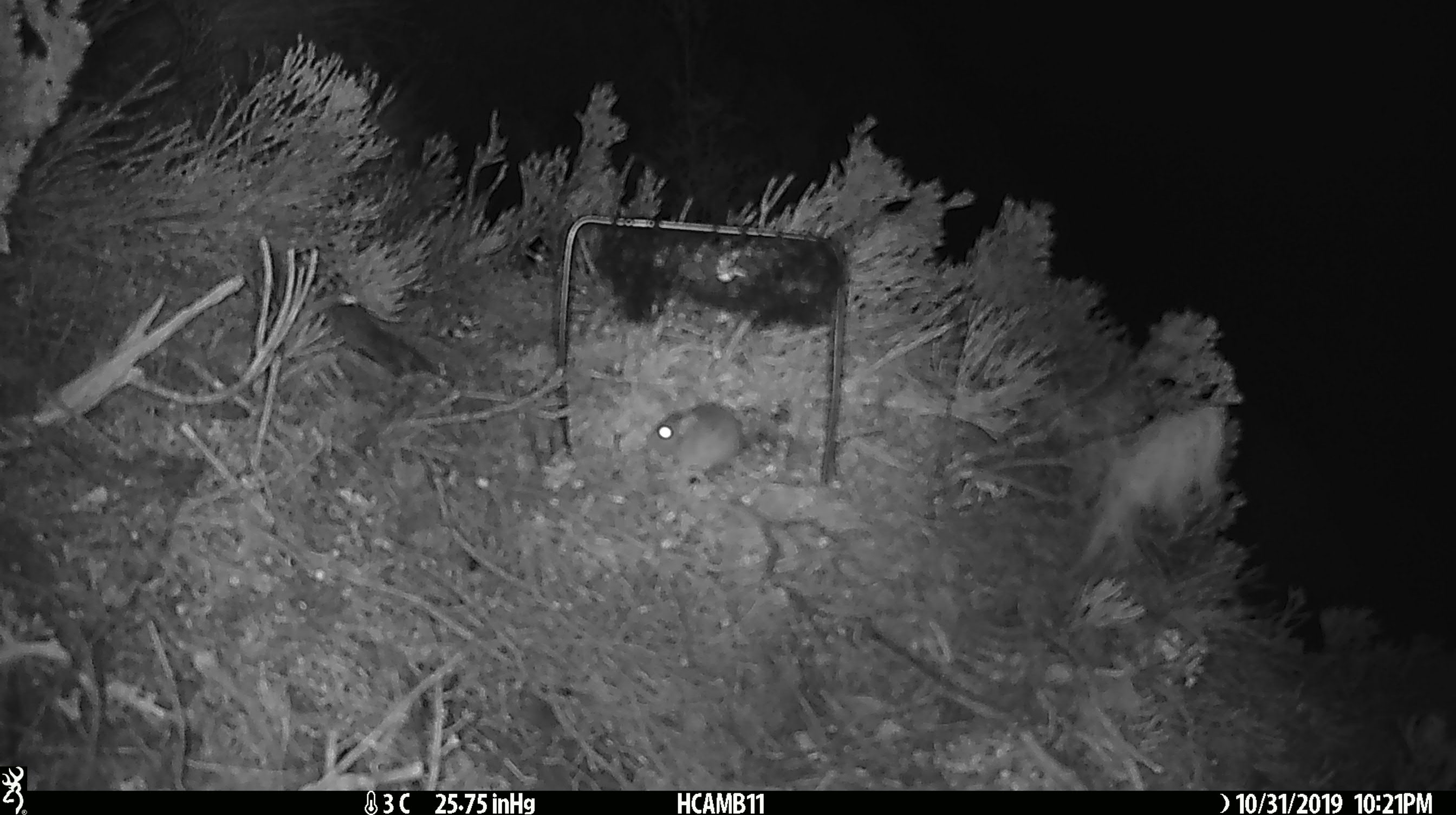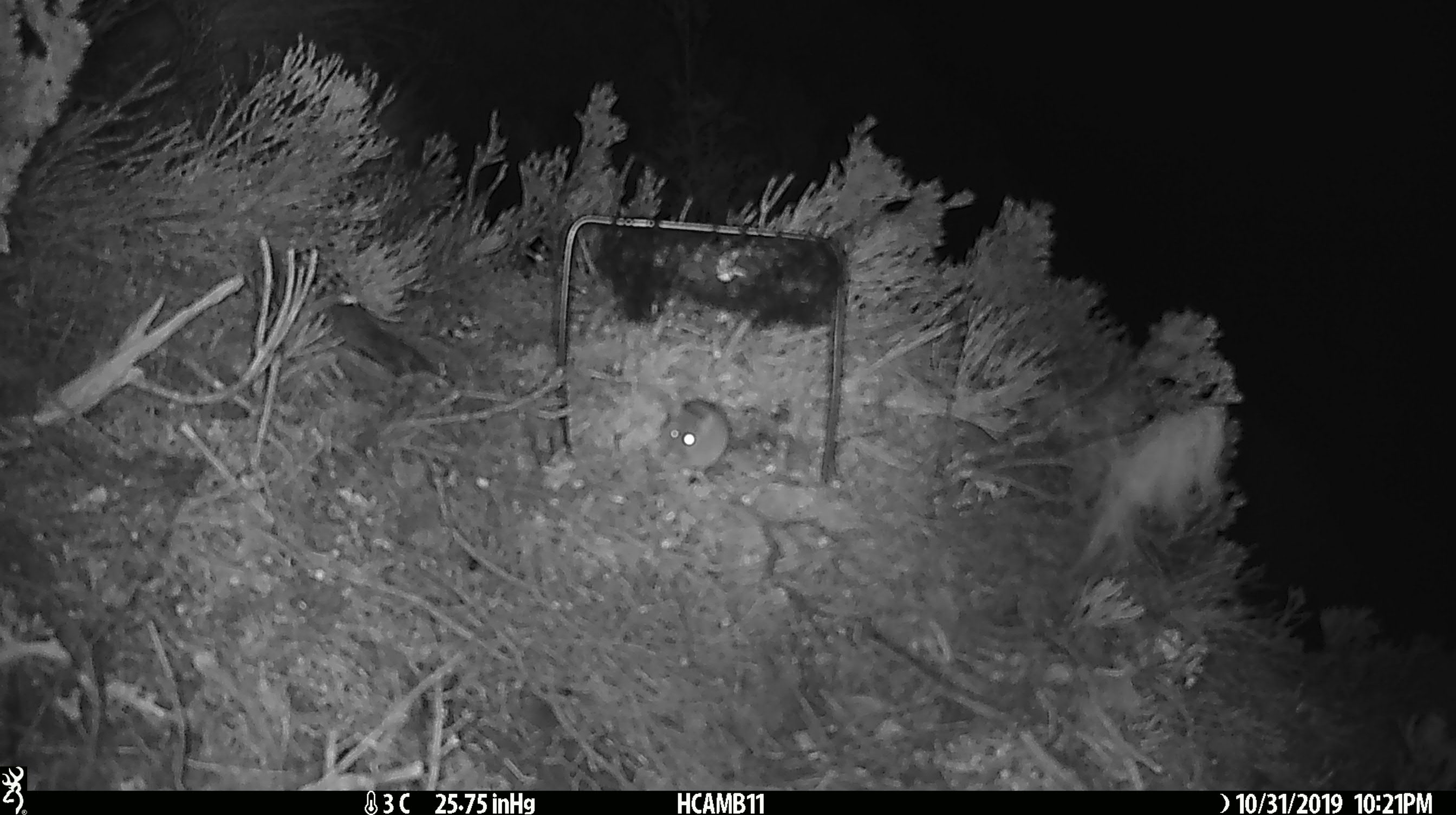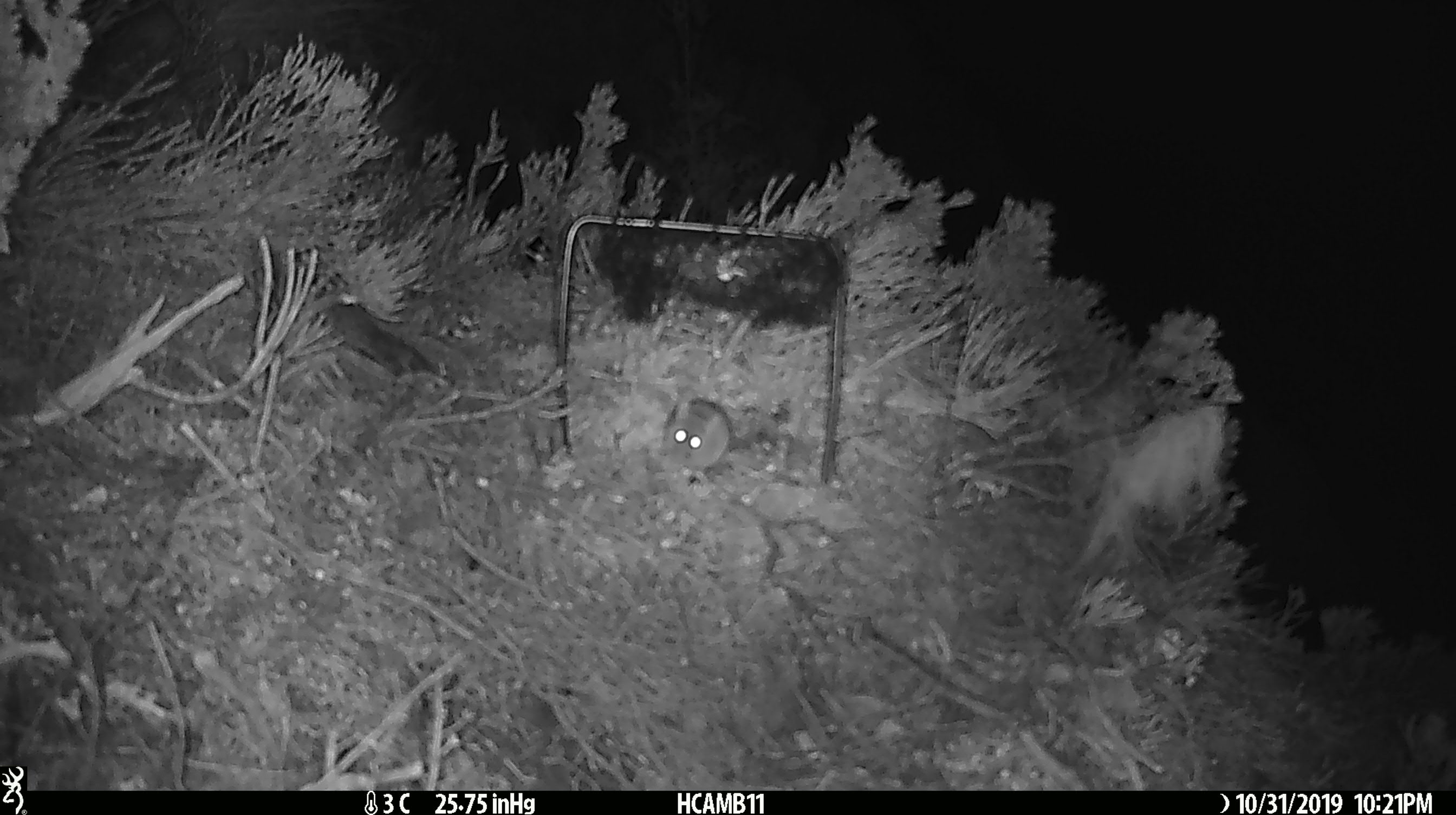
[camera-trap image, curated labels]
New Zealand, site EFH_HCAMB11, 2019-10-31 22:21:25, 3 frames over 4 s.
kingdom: Animalia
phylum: Chordata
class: Mammalia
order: Rodentia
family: Muridae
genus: Mus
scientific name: Mus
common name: mouse